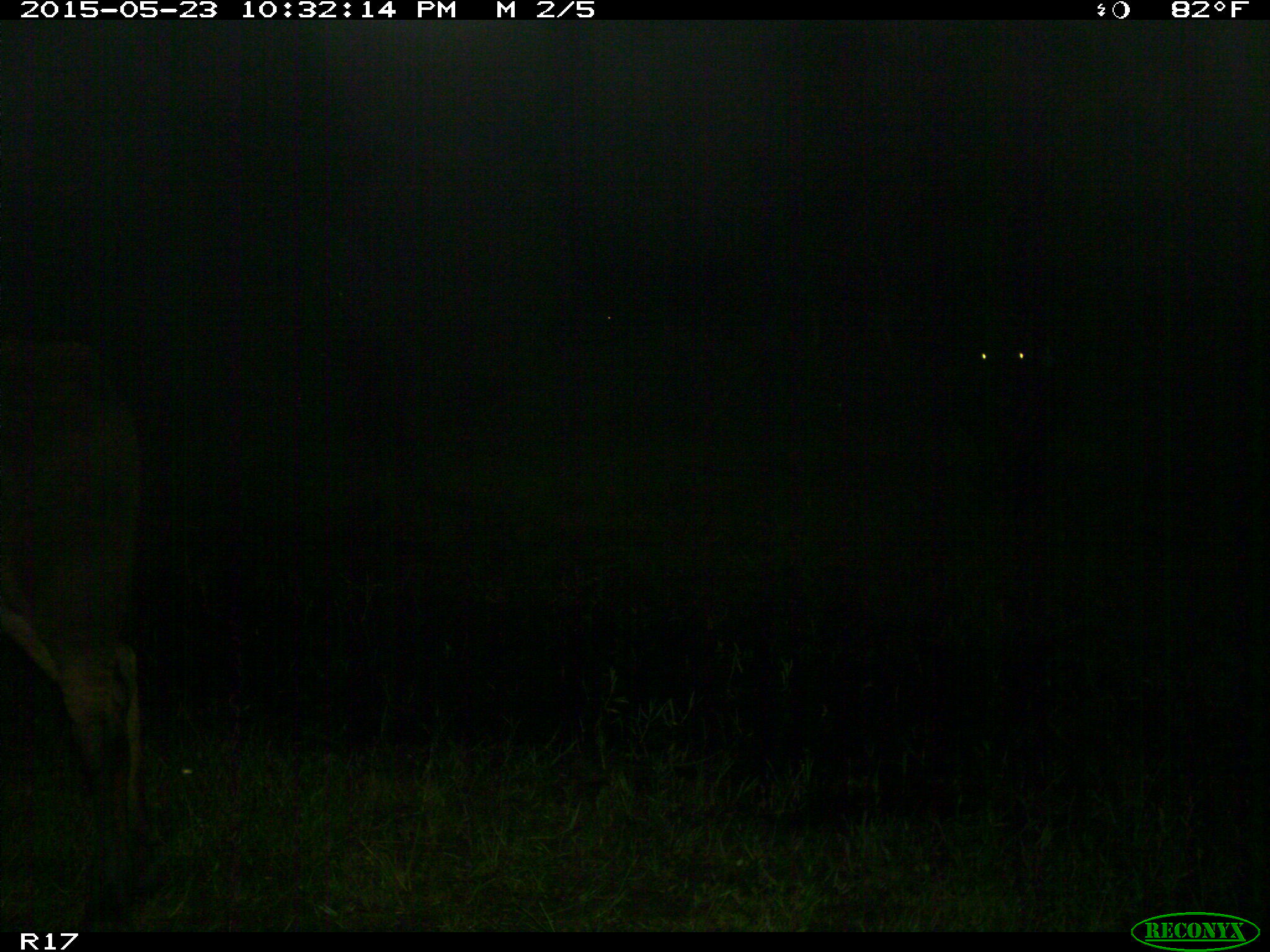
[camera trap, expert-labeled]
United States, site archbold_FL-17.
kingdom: Animalia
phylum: Chordata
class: Mammalia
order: Artiodactyla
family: Bovidae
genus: Bos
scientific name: Bos taurus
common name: domestic cow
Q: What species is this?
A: Bos taurus (domestic cow).